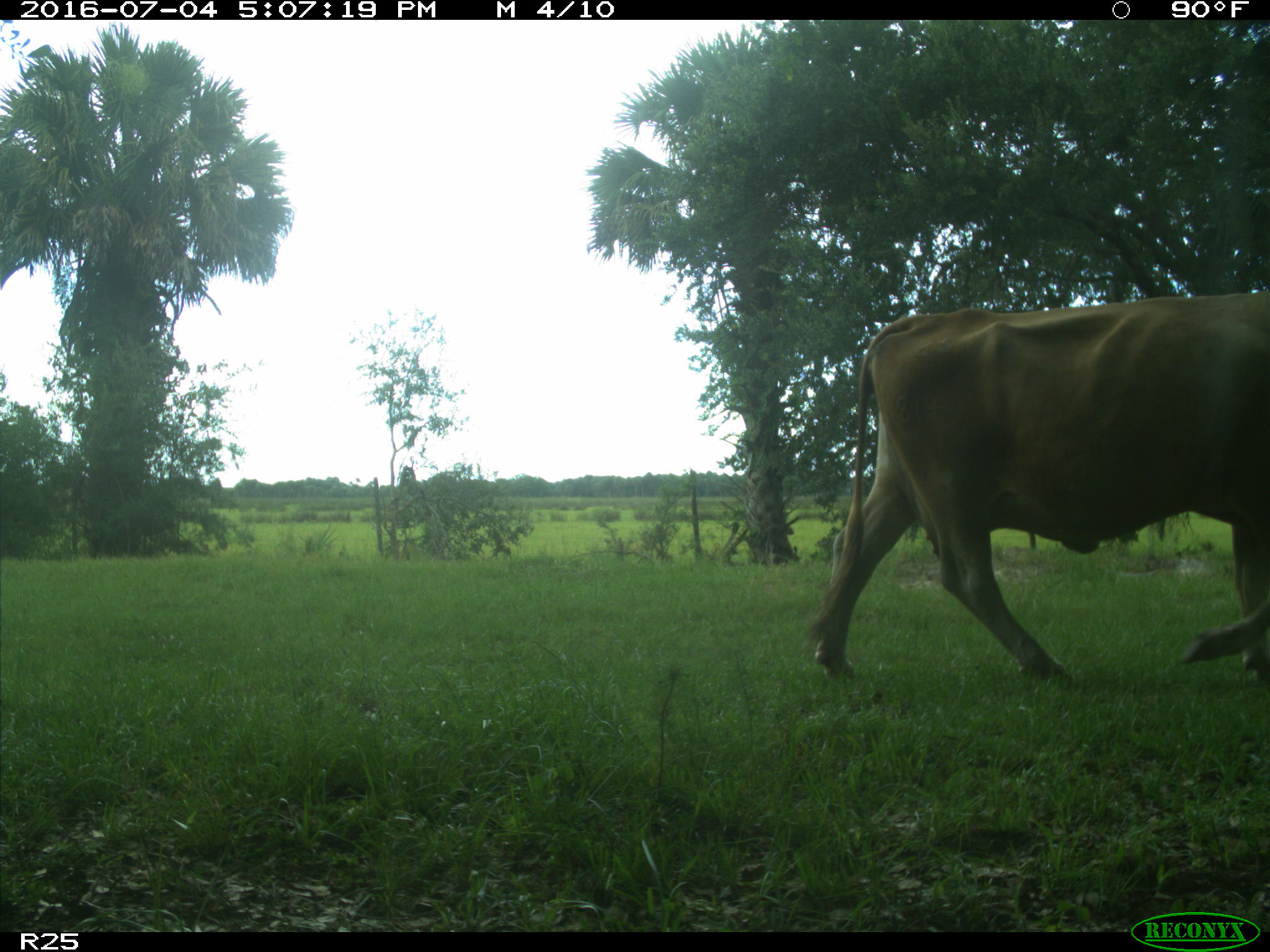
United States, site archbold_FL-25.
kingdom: Animalia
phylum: Chordata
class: Mammalia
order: Artiodactyla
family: Bovidae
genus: Bos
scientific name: Bos taurus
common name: domestic cow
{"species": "Bos taurus (domestic cow)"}